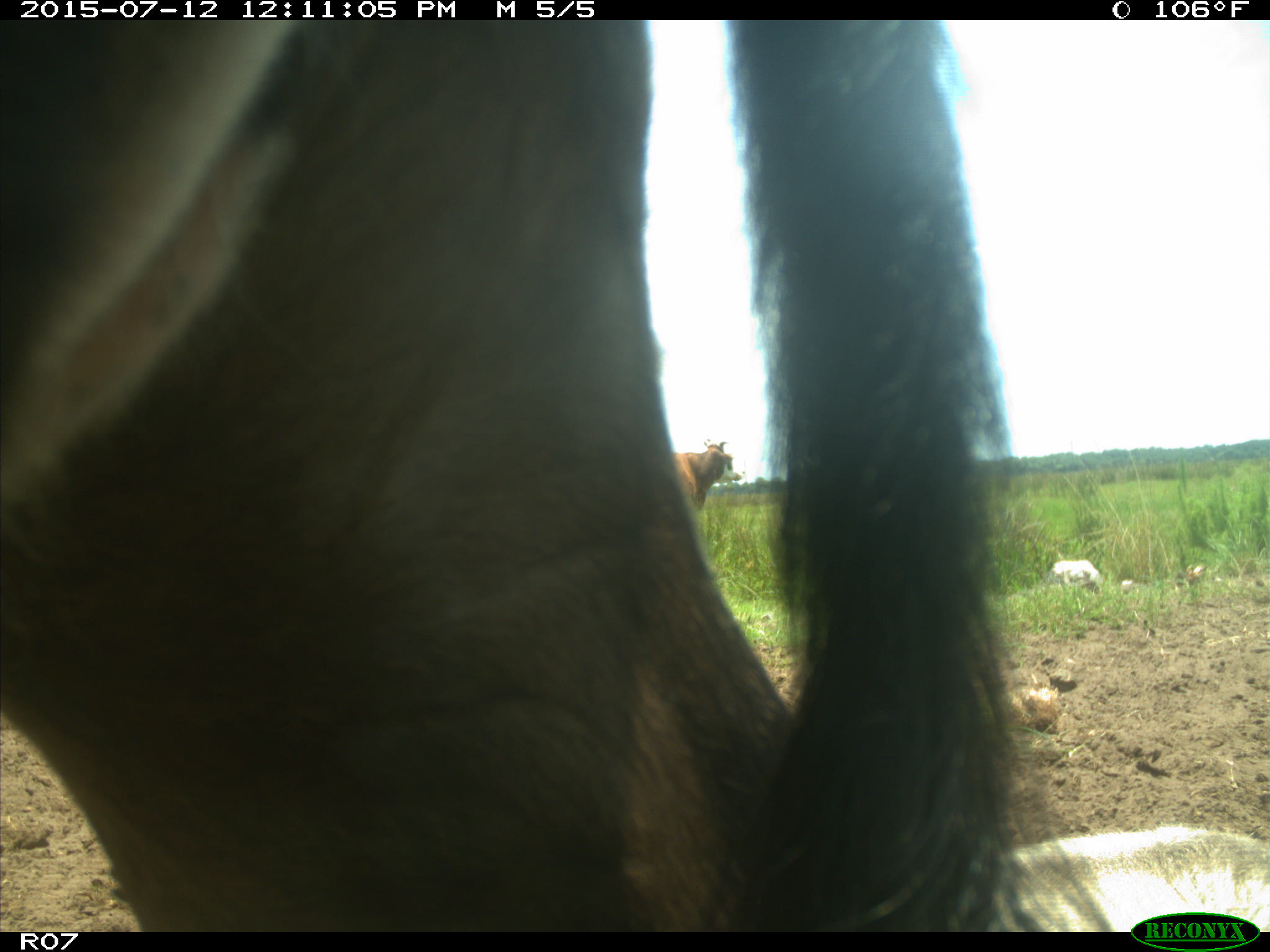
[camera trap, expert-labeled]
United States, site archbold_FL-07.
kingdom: Animalia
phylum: Chordata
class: Mammalia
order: Artiodactyla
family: Bovidae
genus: Bos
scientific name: Bos taurus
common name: domestic cow